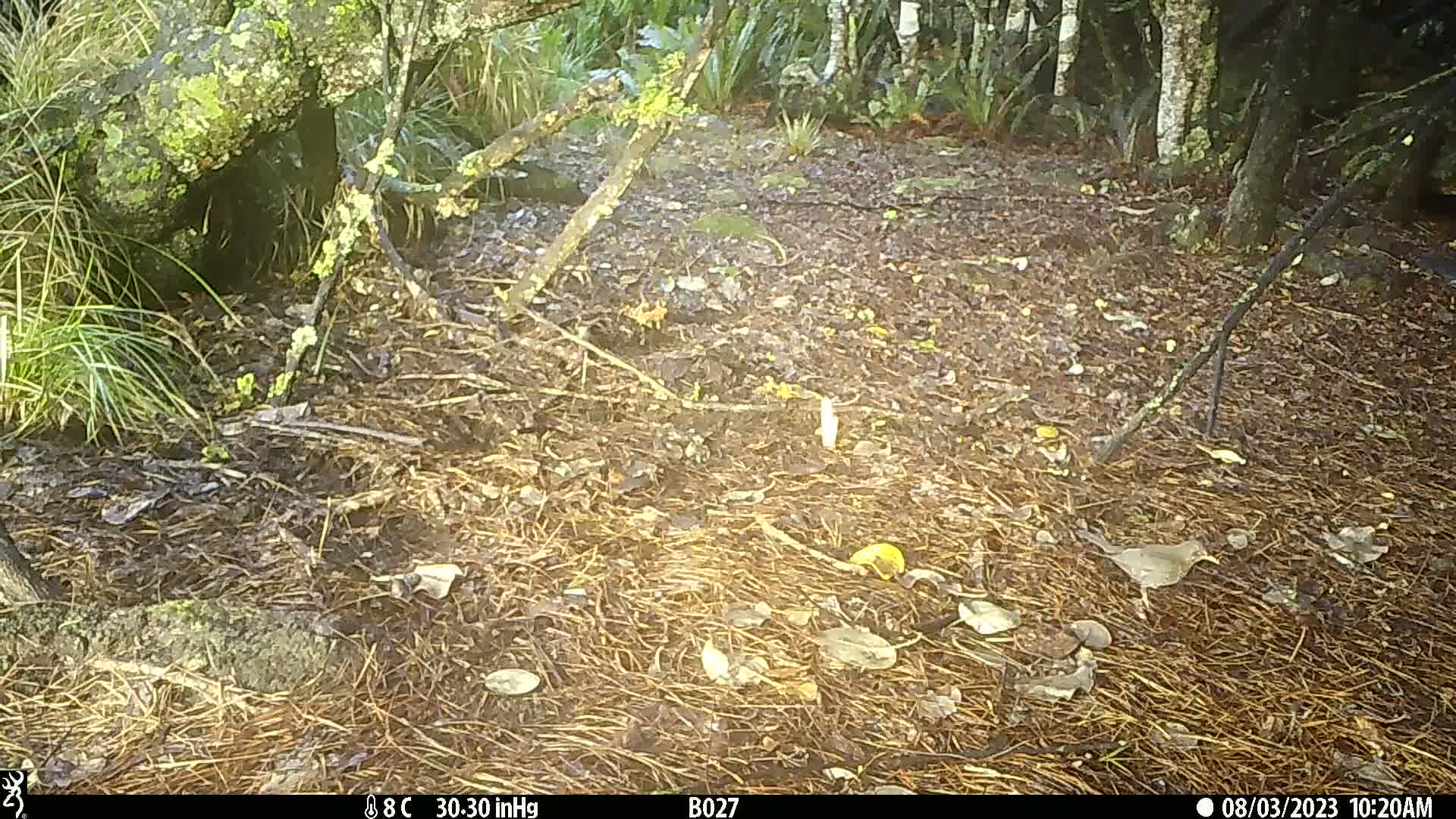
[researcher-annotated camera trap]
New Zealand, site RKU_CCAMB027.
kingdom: Animalia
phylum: Chordata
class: Aves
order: Passeriformes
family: Turdidae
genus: Turdus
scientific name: Turdus merula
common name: eurasian blackbird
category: blackbird